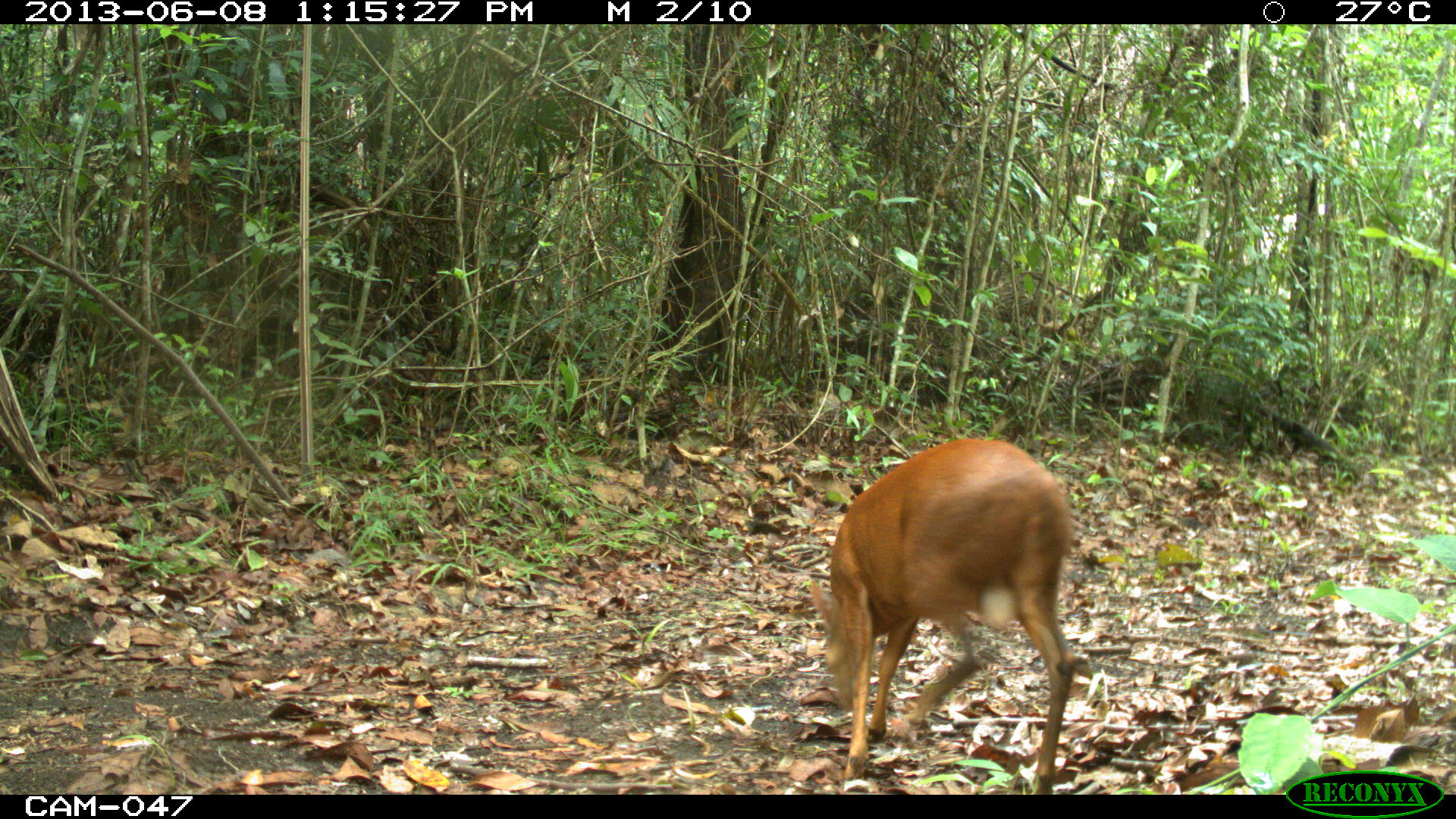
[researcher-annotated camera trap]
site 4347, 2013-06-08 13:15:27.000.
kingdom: Animalia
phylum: Chordata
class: Mammalia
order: Artiodactyla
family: Cervidae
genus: Mazama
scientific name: Mazama temama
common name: central american red brocket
Mazama temama (central american red brocket), count 1.